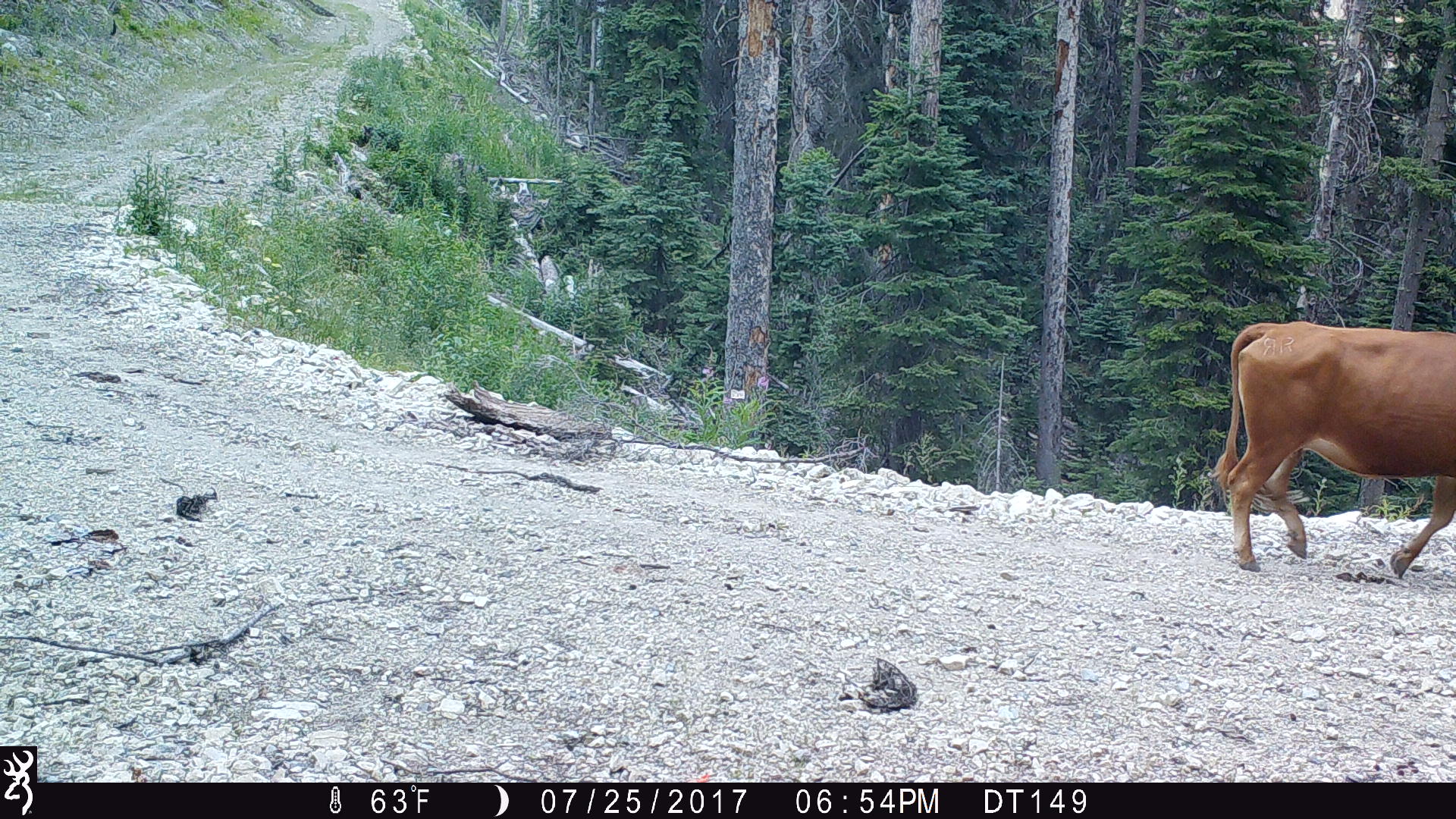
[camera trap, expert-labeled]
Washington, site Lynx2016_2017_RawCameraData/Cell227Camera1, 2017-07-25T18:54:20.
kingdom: Animalia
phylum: Chordata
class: Mammalia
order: Artiodactyla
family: Bovidae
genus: Bos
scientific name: Bos taurus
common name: domestic cattle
Domestic cattle (Bos taurus). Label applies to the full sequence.